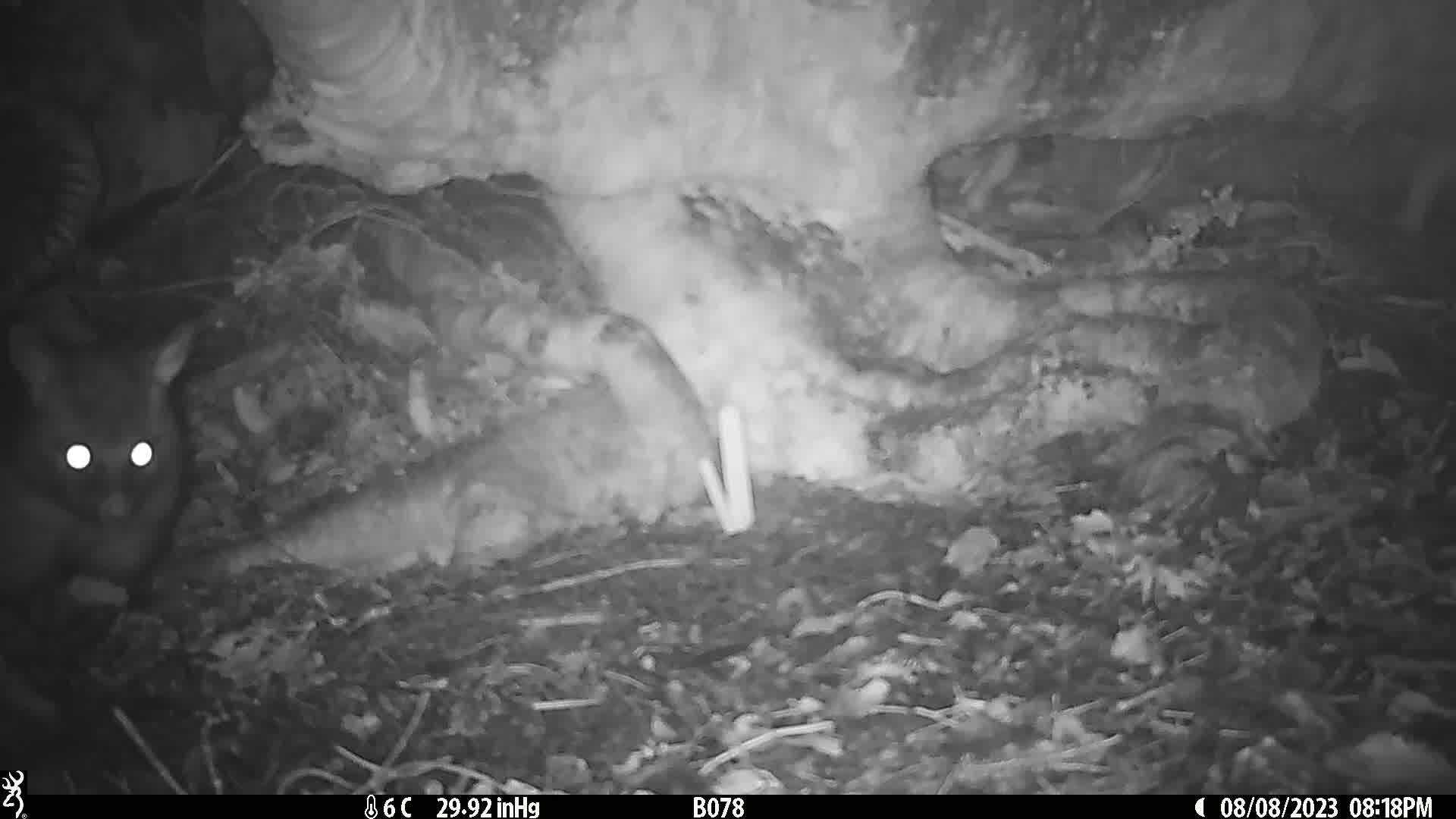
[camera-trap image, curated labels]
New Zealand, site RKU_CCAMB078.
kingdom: Animalia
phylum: Chordata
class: Mammalia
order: Diprotodontia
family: Phalangeridae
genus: Trichosurus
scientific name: Trichosurus vulpecula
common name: common brushtail possum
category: possum